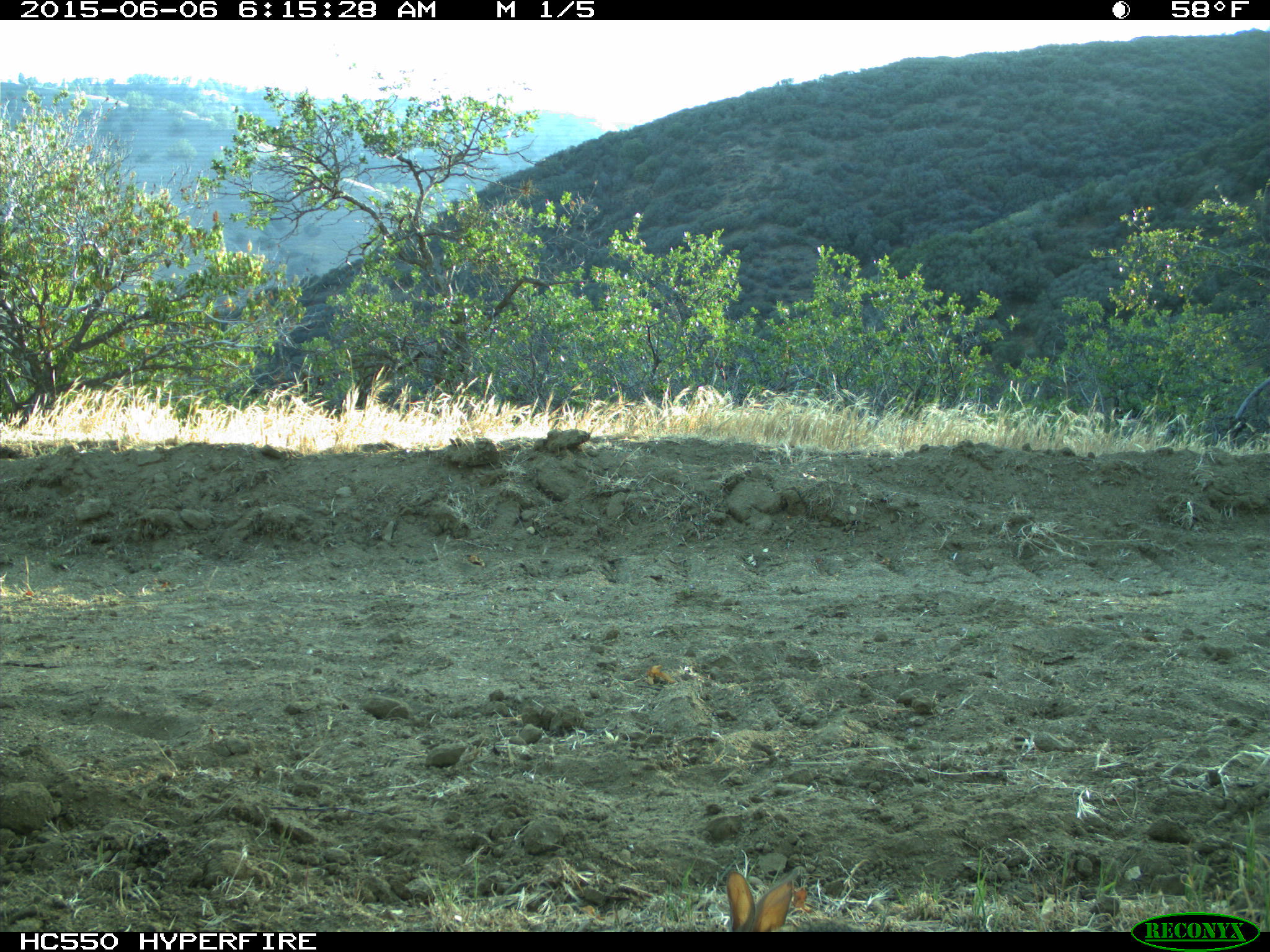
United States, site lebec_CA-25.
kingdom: Animalia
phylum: Chordata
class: Mammalia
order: Lagomorpha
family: Leporidae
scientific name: Leporidae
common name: rabbits and hares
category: unidentified rabbit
Unidentified rabbit (rabbits and hares) (Leporidae).